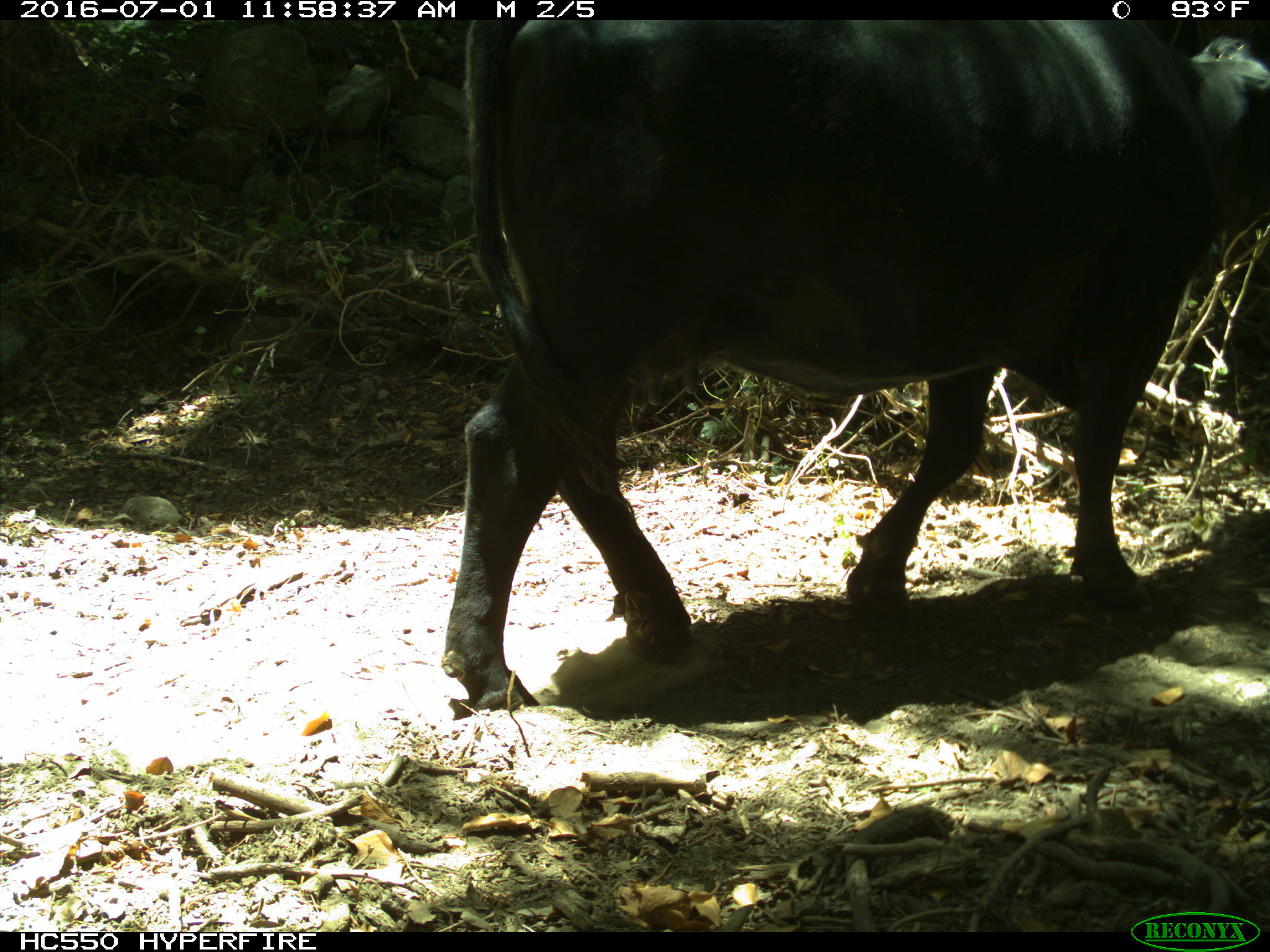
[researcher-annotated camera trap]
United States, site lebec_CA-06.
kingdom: Animalia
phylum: Chordata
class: Mammalia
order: Artiodactyla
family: Bovidae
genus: Bos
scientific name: Bos taurus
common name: domestic cow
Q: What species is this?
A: Bos taurus (domestic cow).